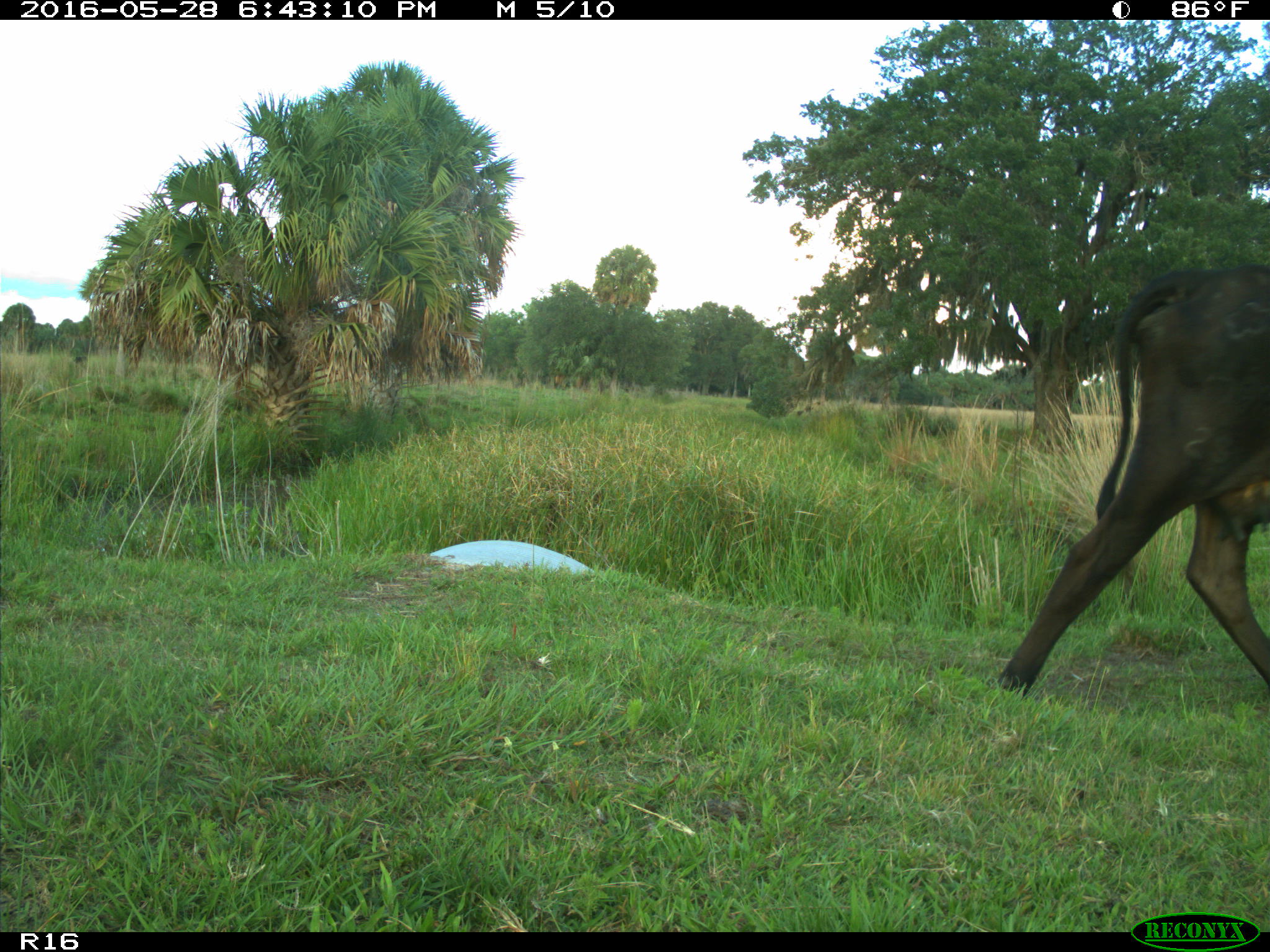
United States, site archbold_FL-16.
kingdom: Animalia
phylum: Chordata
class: Mammalia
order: Artiodactyla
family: Bovidae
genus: Bos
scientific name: Bos taurus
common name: domestic cow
Bos taurus (domestic cow).